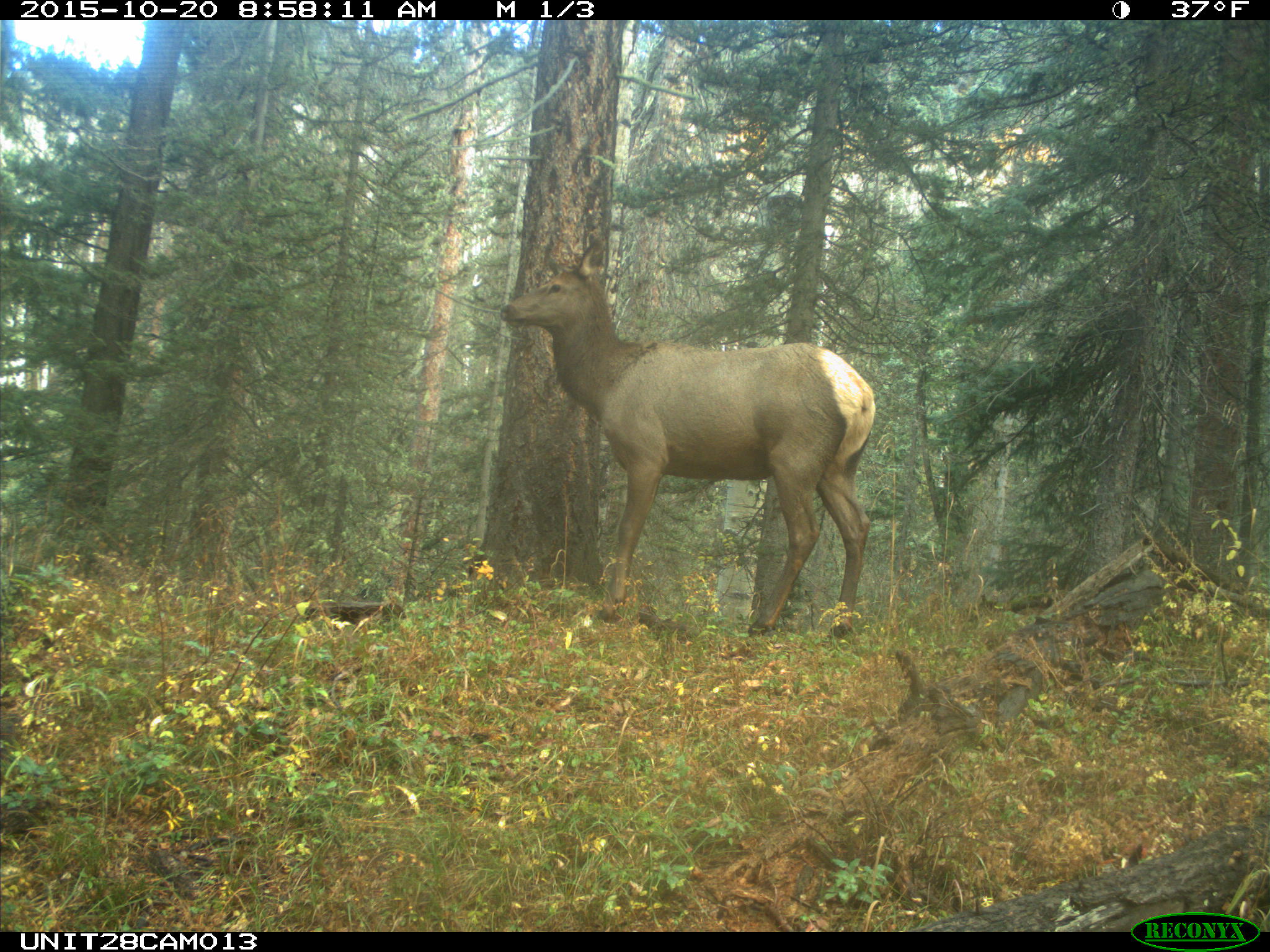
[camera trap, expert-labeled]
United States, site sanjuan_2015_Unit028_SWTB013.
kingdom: Animalia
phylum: Chordata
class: Mammalia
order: Artiodactyla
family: Cervidae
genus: Cervus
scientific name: Cervus elaphus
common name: red deer